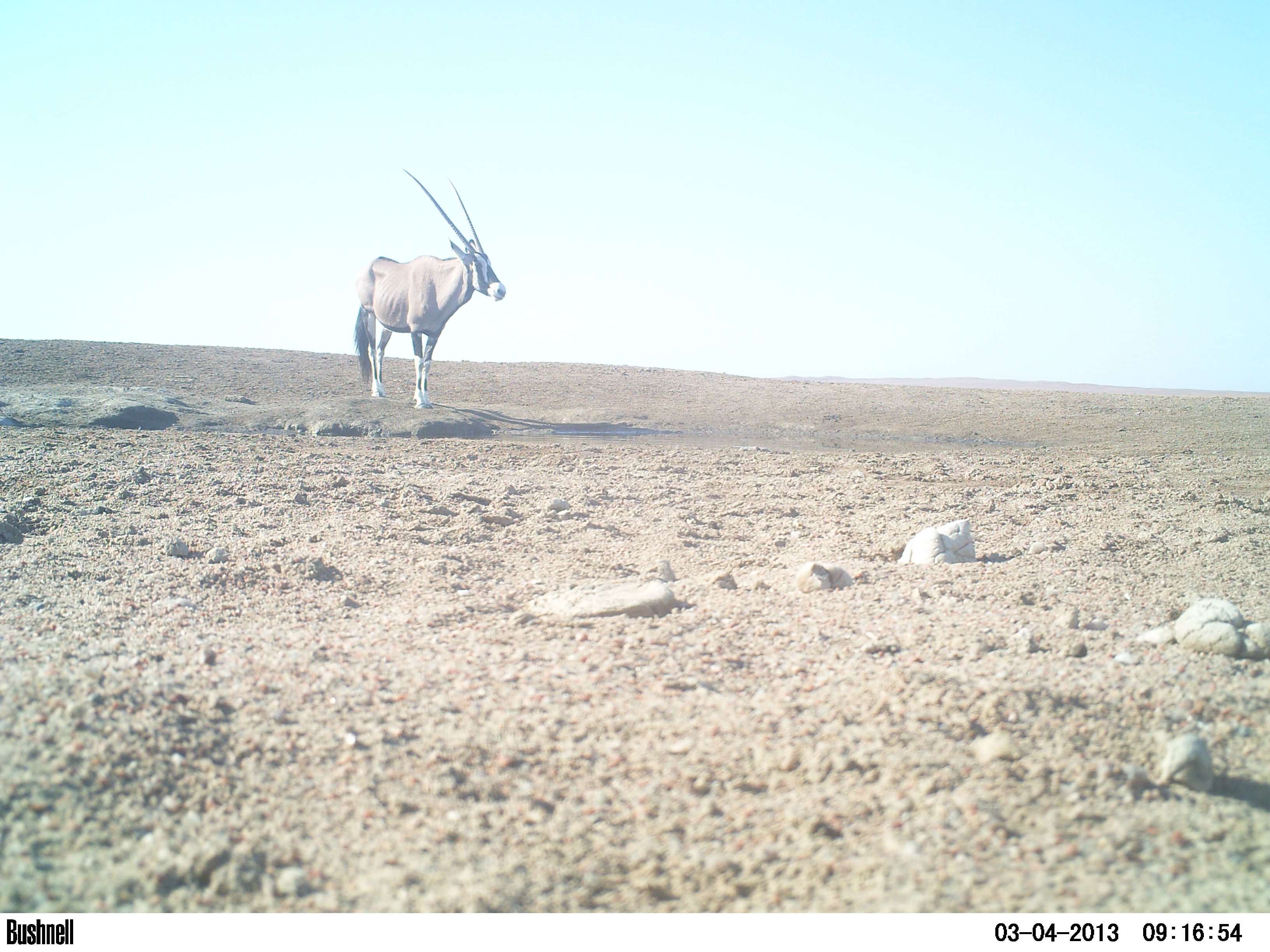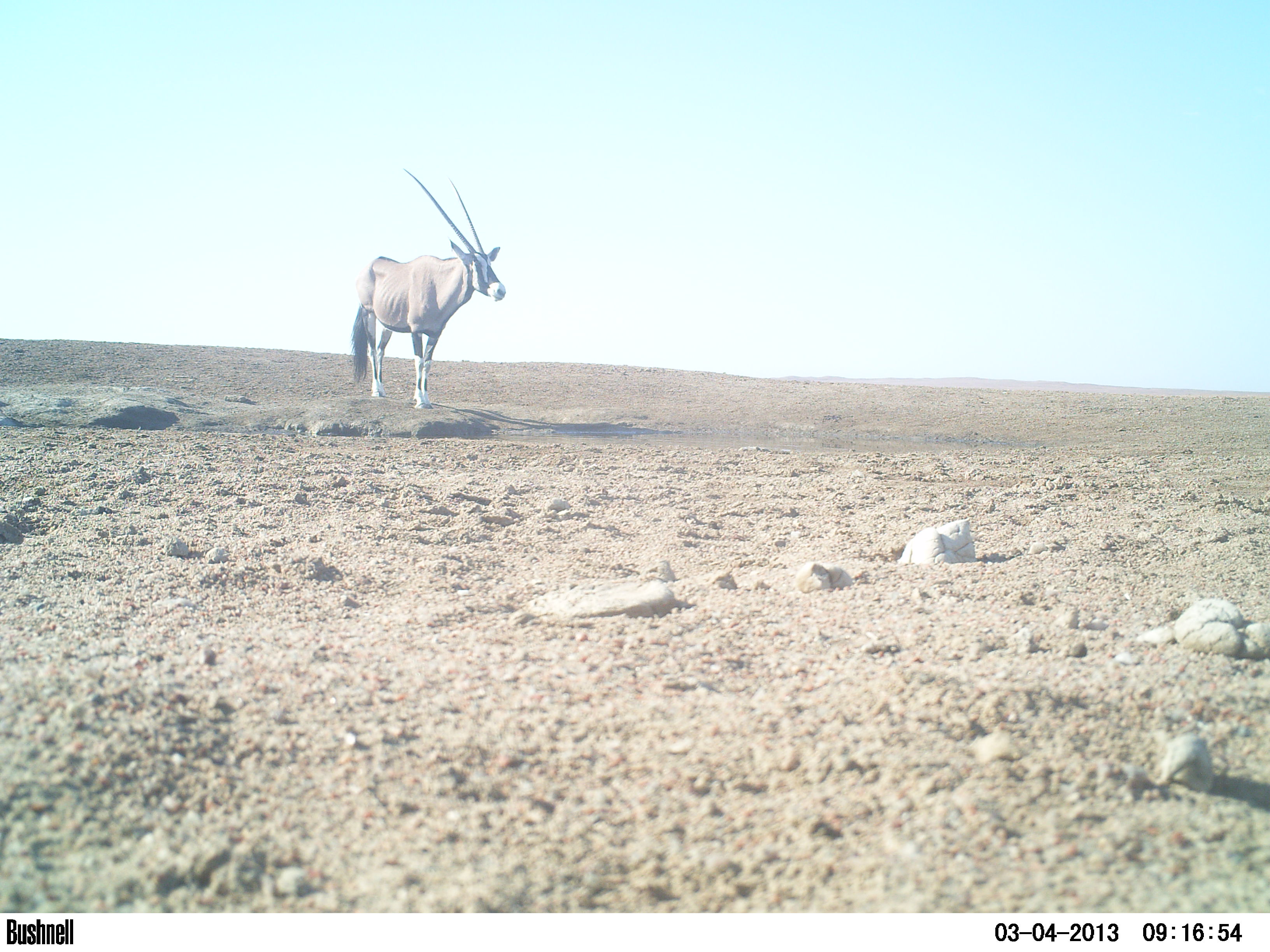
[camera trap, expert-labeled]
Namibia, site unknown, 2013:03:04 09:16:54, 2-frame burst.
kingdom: Animalia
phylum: Chordata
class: Mammalia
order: Artiodactyla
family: Bovidae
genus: Oryx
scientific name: Oryx gazella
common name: gemsbok